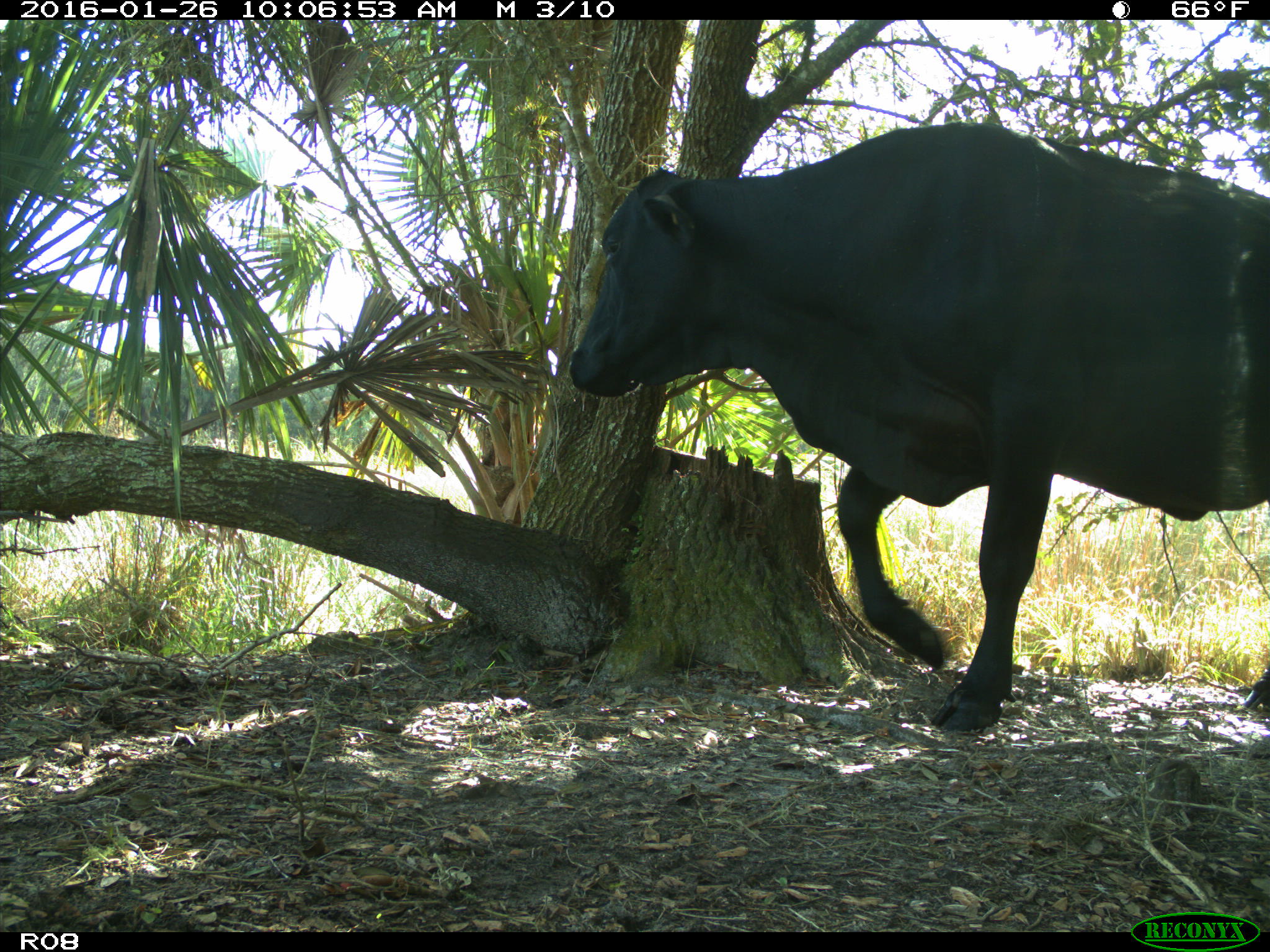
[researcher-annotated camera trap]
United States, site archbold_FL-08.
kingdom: Animalia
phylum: Chordata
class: Mammalia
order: Artiodactyla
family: Bovidae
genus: Bos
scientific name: Bos taurus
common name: domestic cow